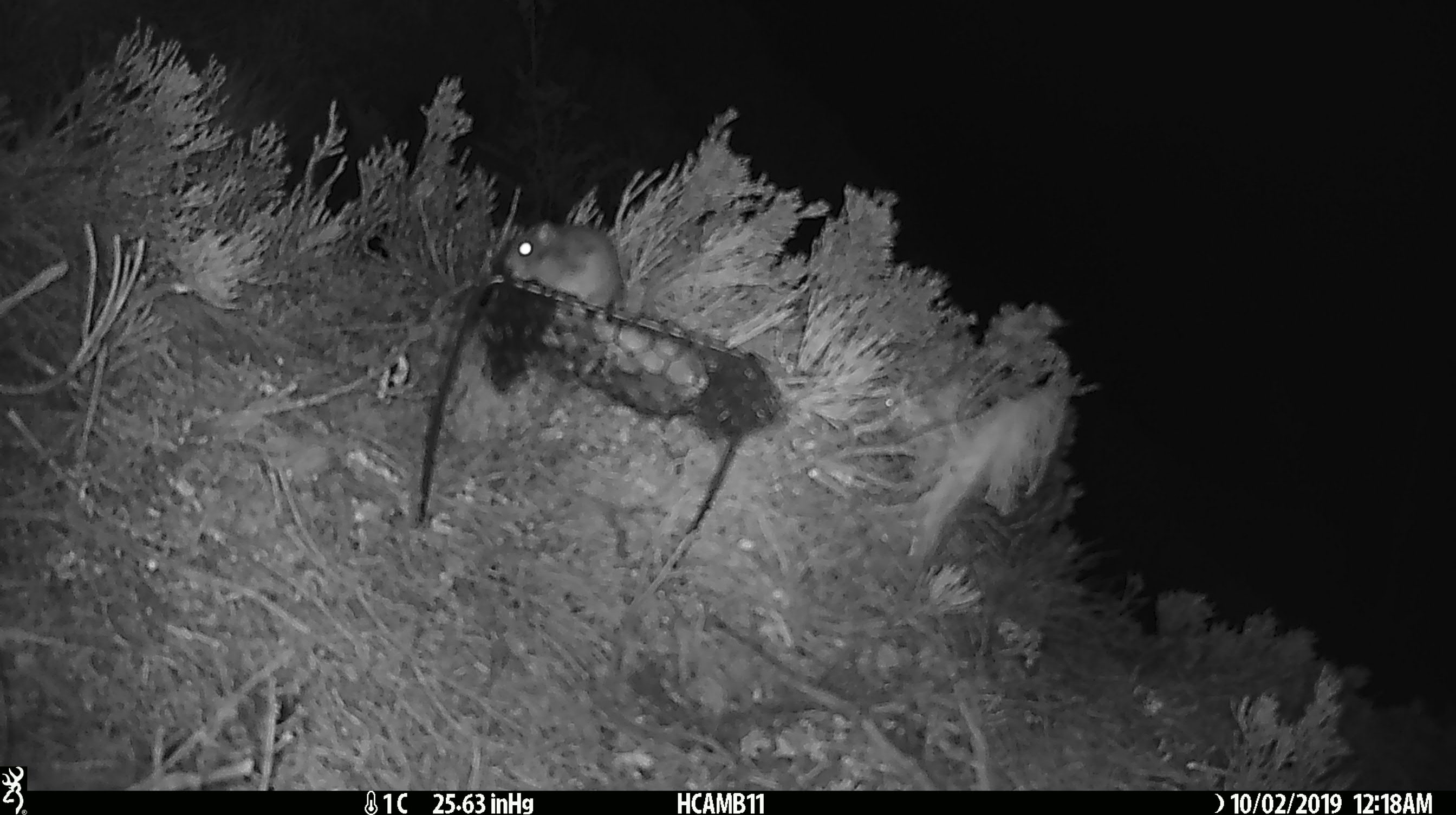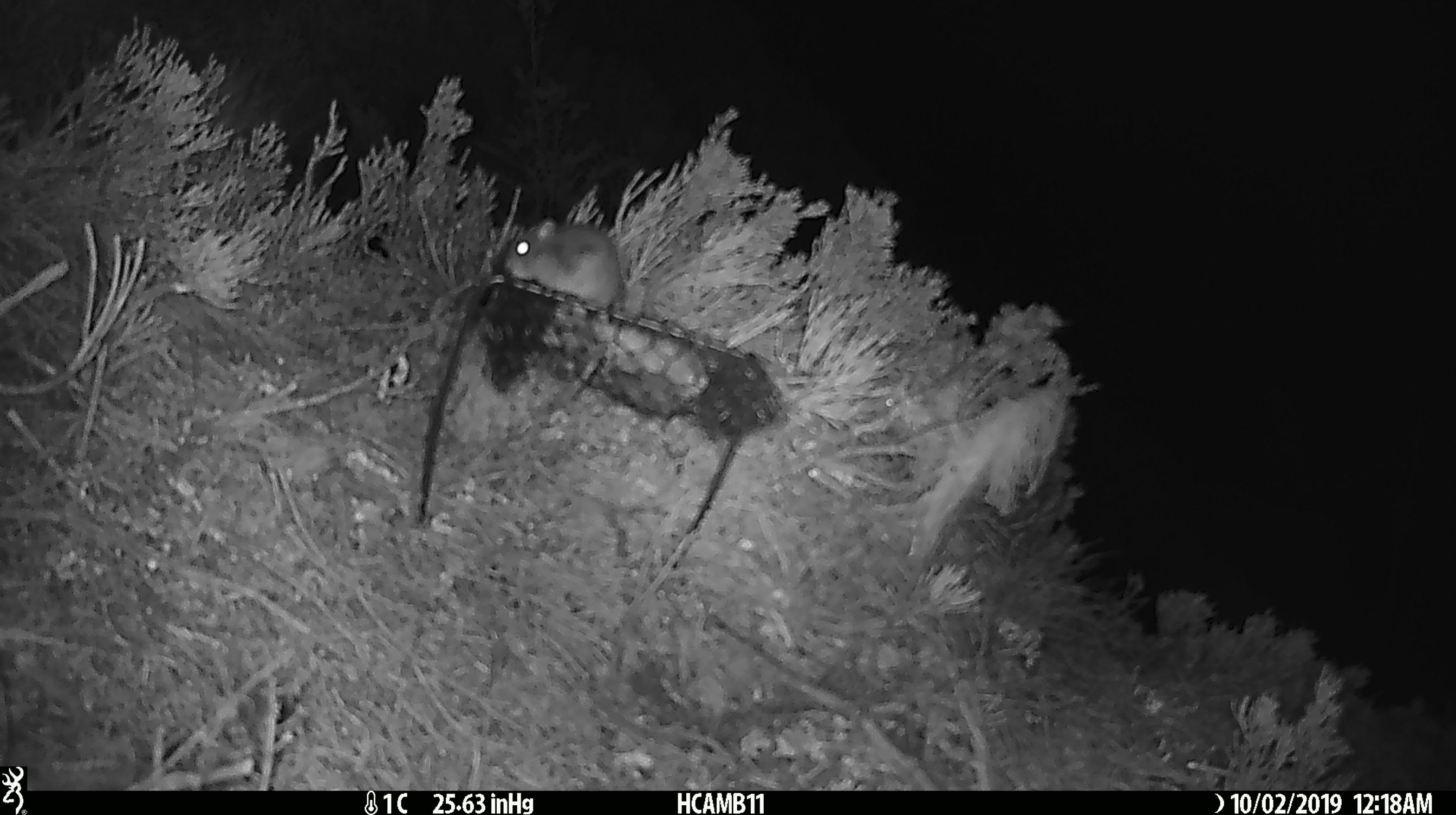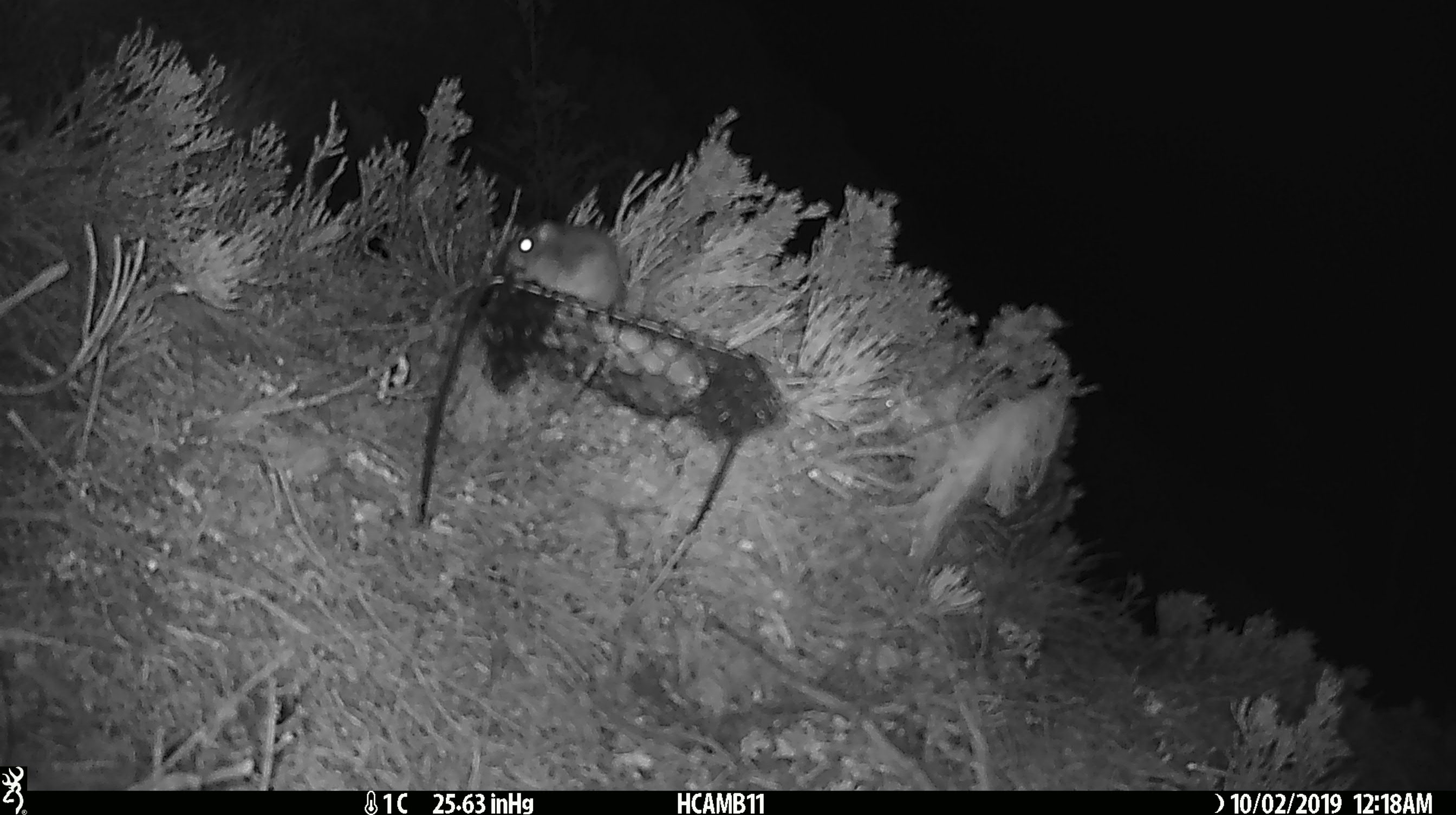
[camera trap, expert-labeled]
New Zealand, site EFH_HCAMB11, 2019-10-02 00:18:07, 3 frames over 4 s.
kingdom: Animalia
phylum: Chordata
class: Mammalia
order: Rodentia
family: Muridae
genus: Mus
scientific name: Mus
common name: mouse